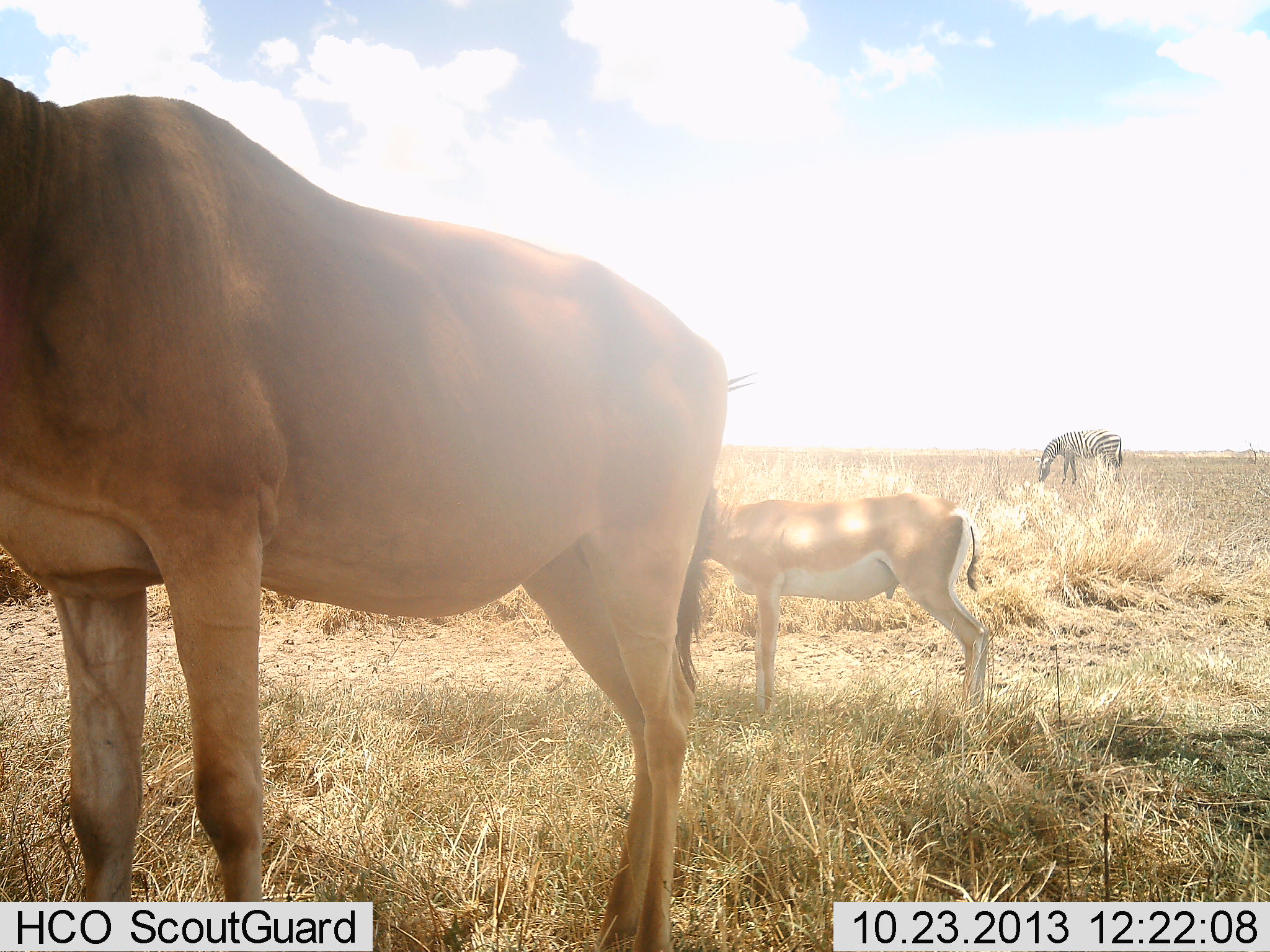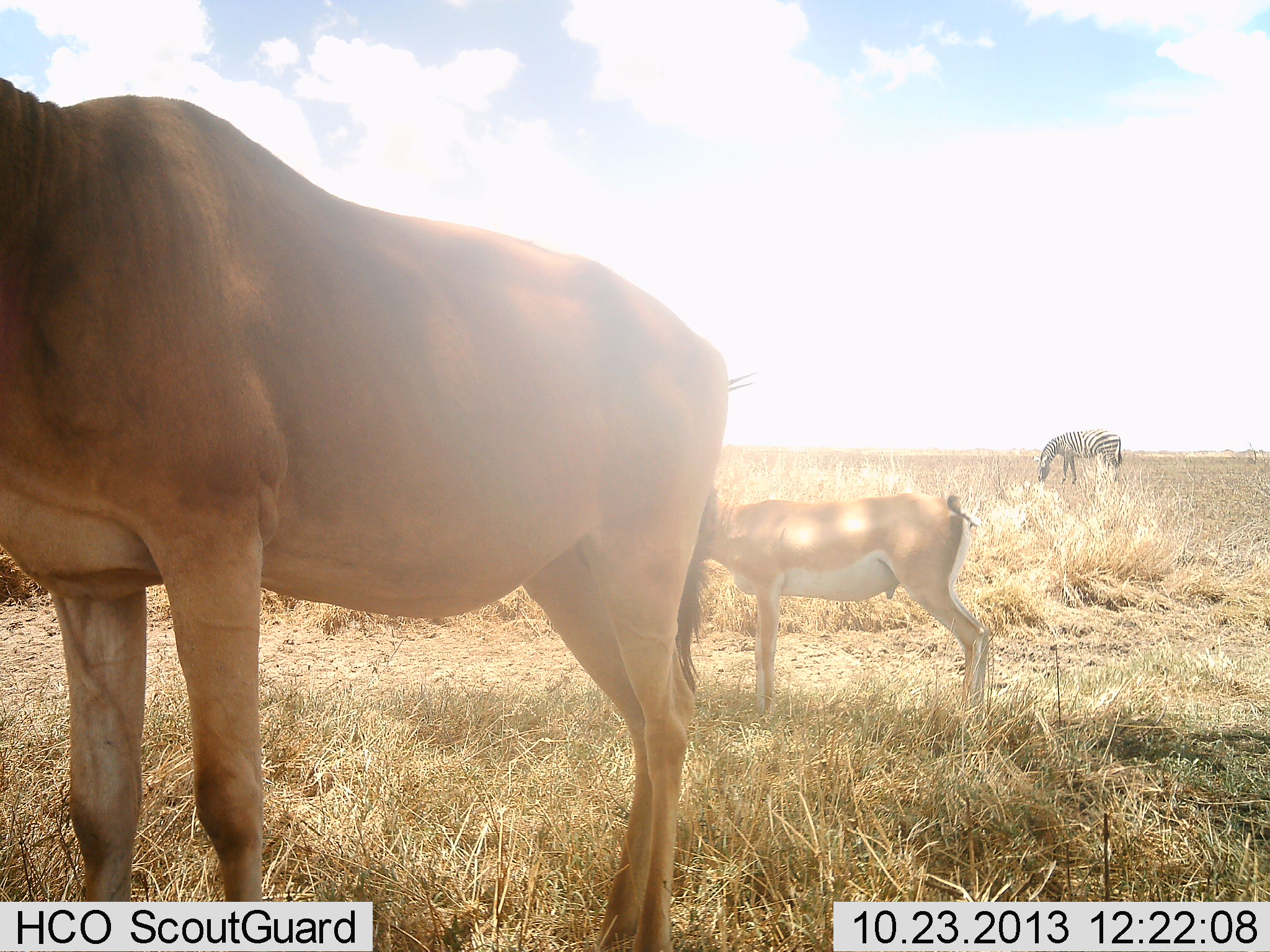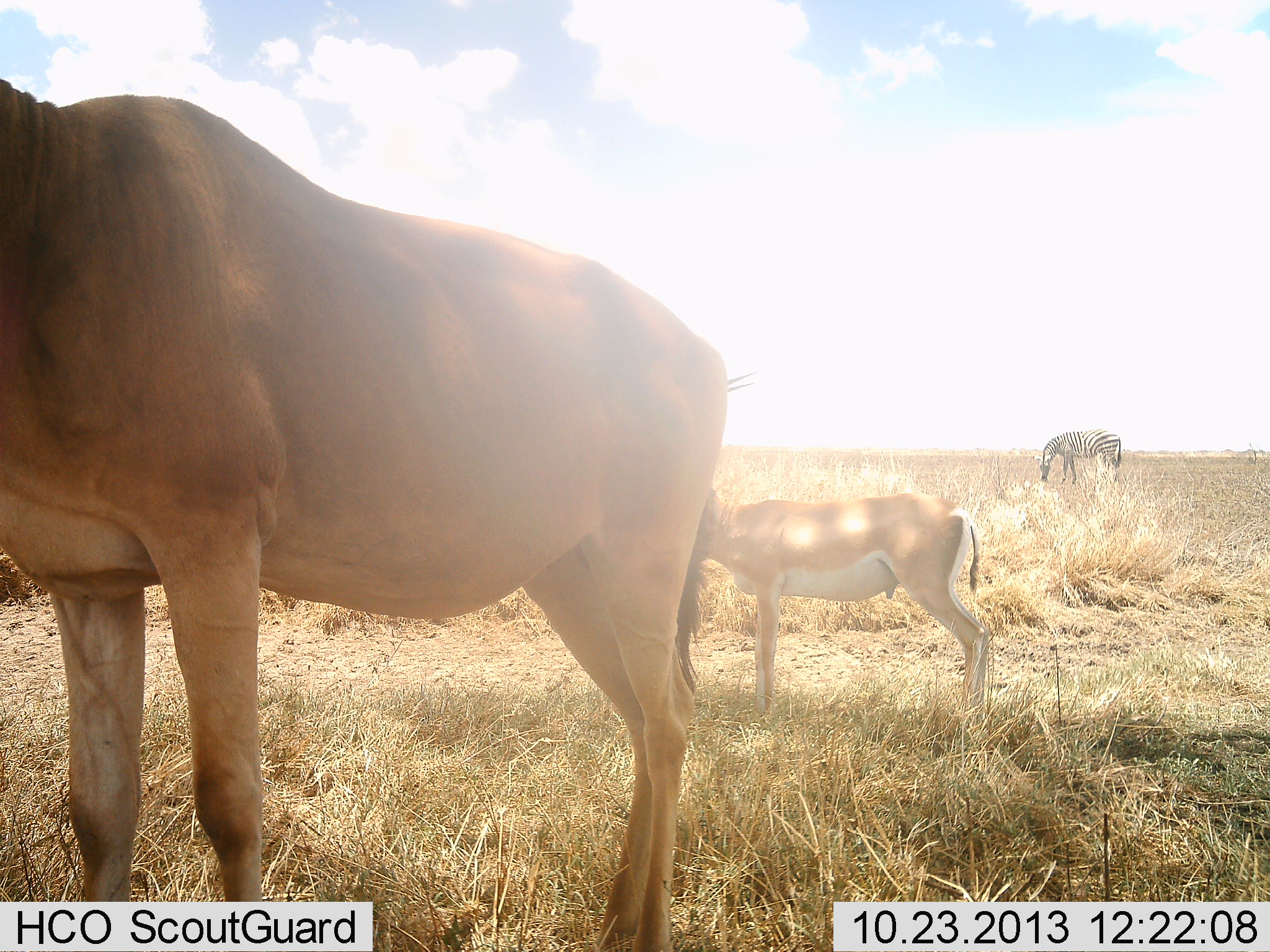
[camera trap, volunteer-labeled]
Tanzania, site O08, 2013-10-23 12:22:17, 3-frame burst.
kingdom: Animalia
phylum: Chordata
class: Mammalia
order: Artiodactyla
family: Bovidae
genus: Nanger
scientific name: Nanger granti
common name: grant's gazelle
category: gazellegrants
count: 1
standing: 100%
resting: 0%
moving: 0%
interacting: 0%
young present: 0%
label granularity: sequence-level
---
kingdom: Animalia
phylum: Chordata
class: Mammalia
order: Perissodactyla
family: Equidae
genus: Equus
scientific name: Equus quagga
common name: plains zebra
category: zebra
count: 1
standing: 18%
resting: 0%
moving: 0%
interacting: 4%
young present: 0%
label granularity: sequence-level